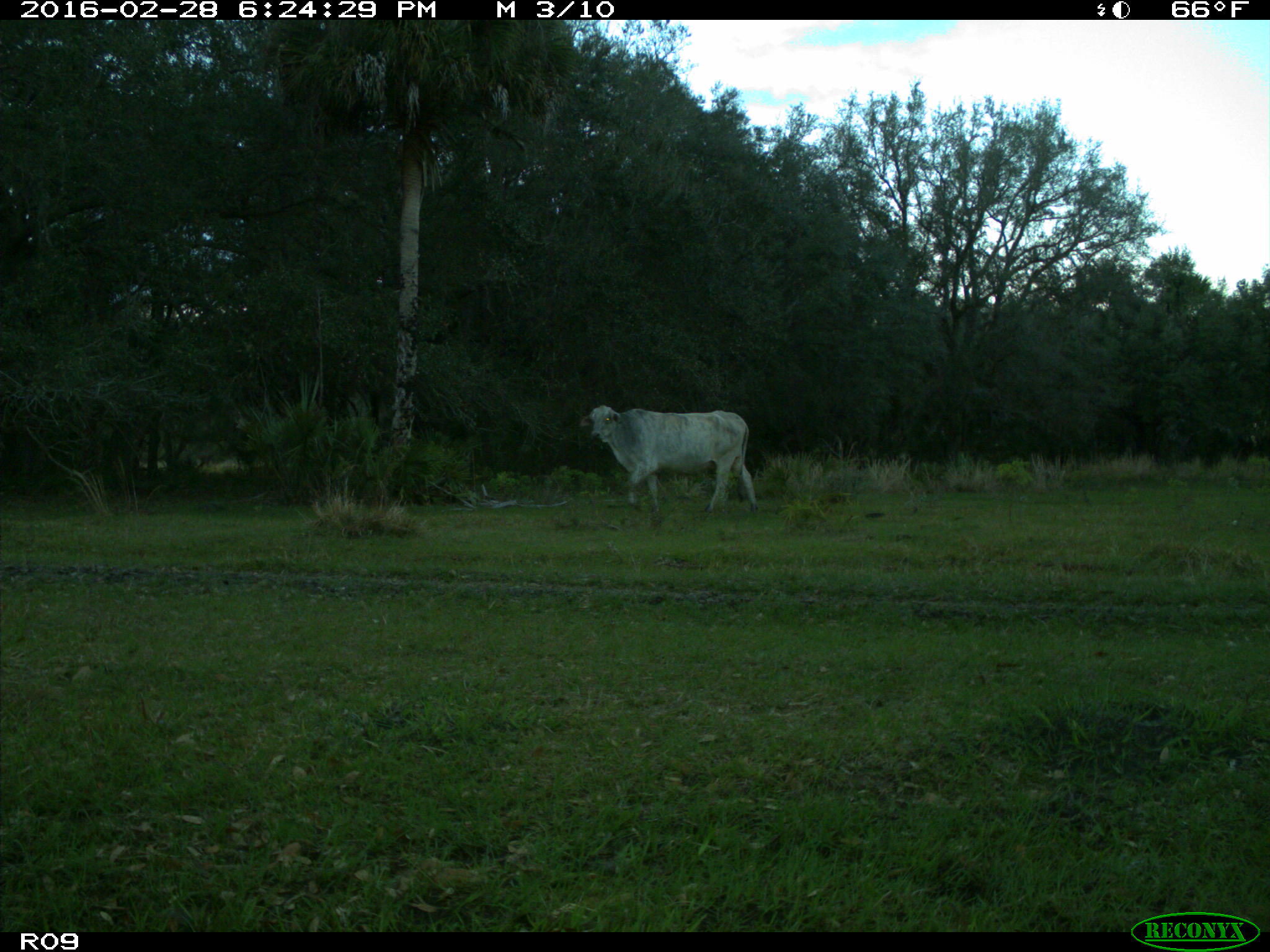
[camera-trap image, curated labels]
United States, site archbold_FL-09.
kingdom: Animalia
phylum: Chordata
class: Mammalia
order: Artiodactyla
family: Bovidae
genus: Bos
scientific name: Bos taurus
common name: domestic cow